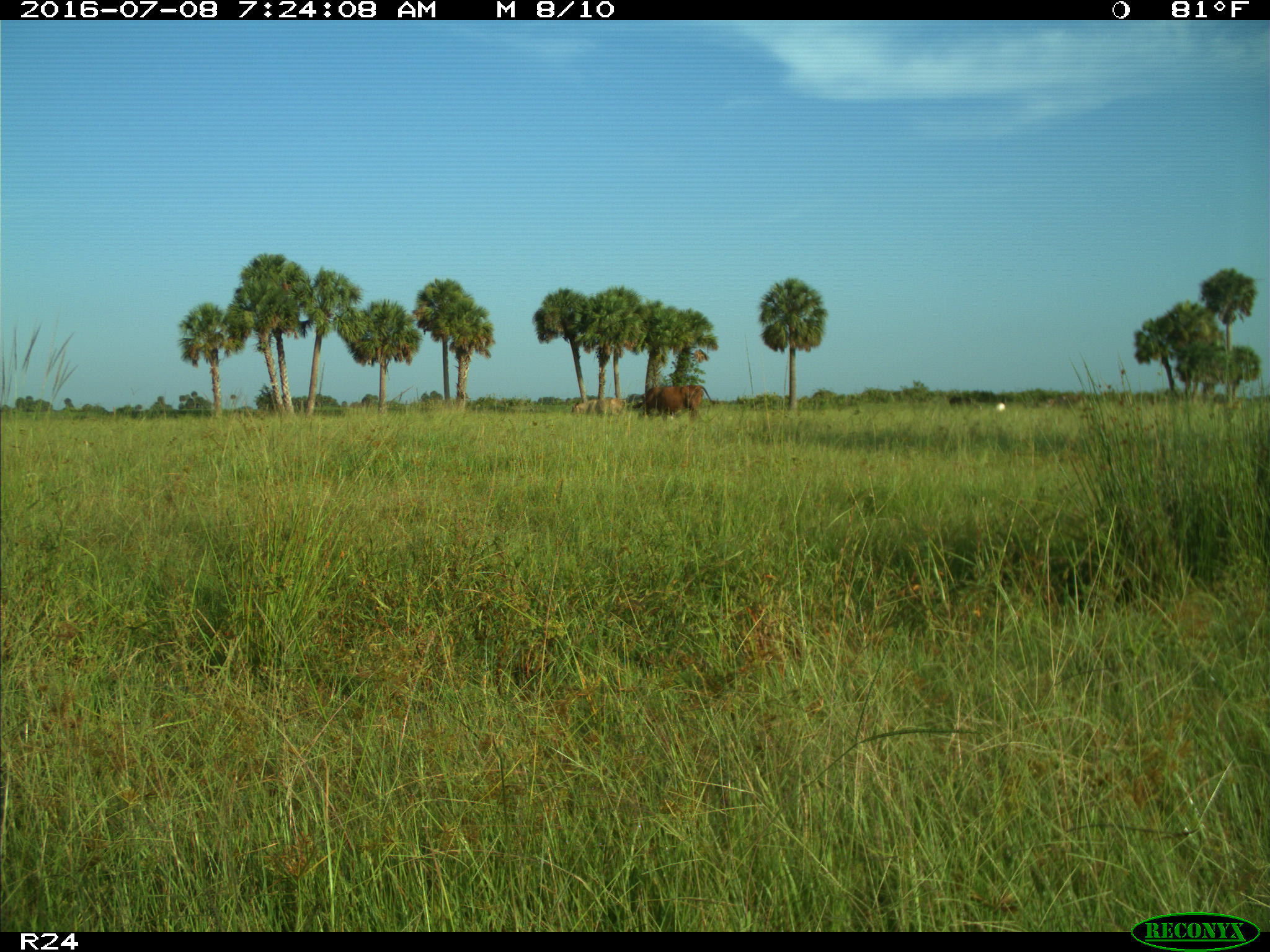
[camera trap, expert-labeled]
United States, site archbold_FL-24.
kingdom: Animalia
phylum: Chordata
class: Mammalia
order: Artiodactyla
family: Bovidae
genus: Bos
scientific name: Bos taurus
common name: domestic cow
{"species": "Bos taurus (domestic cow)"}